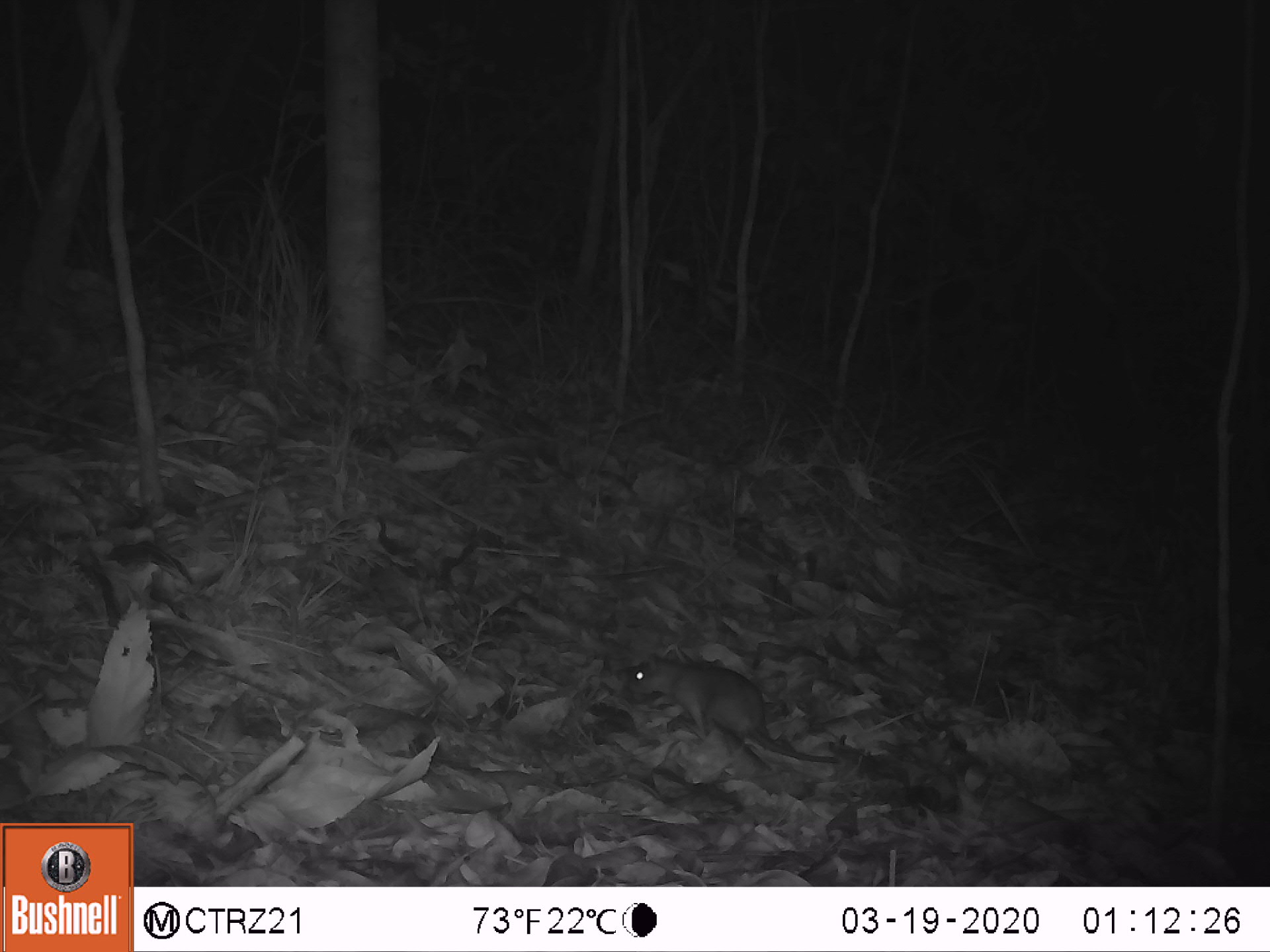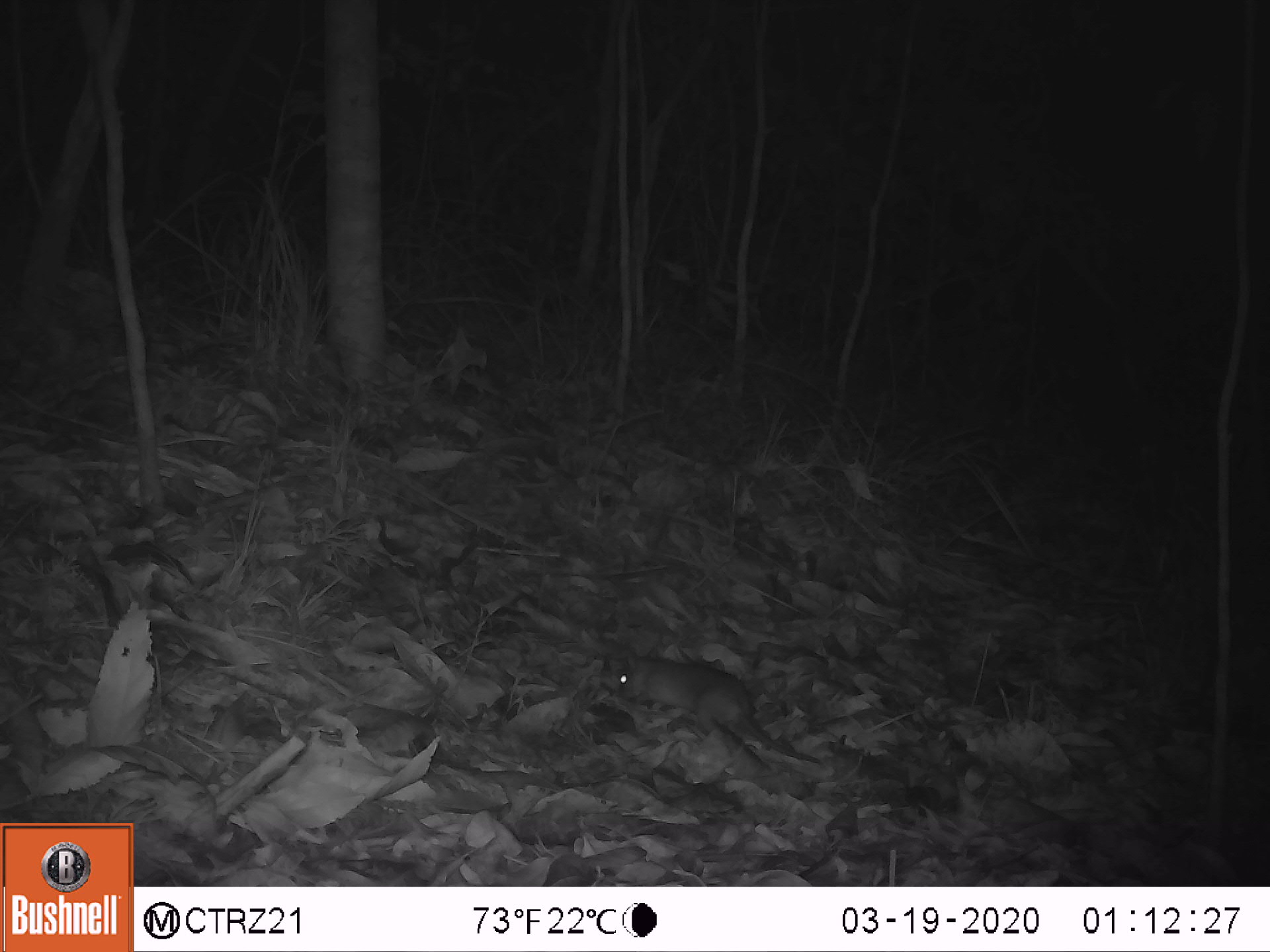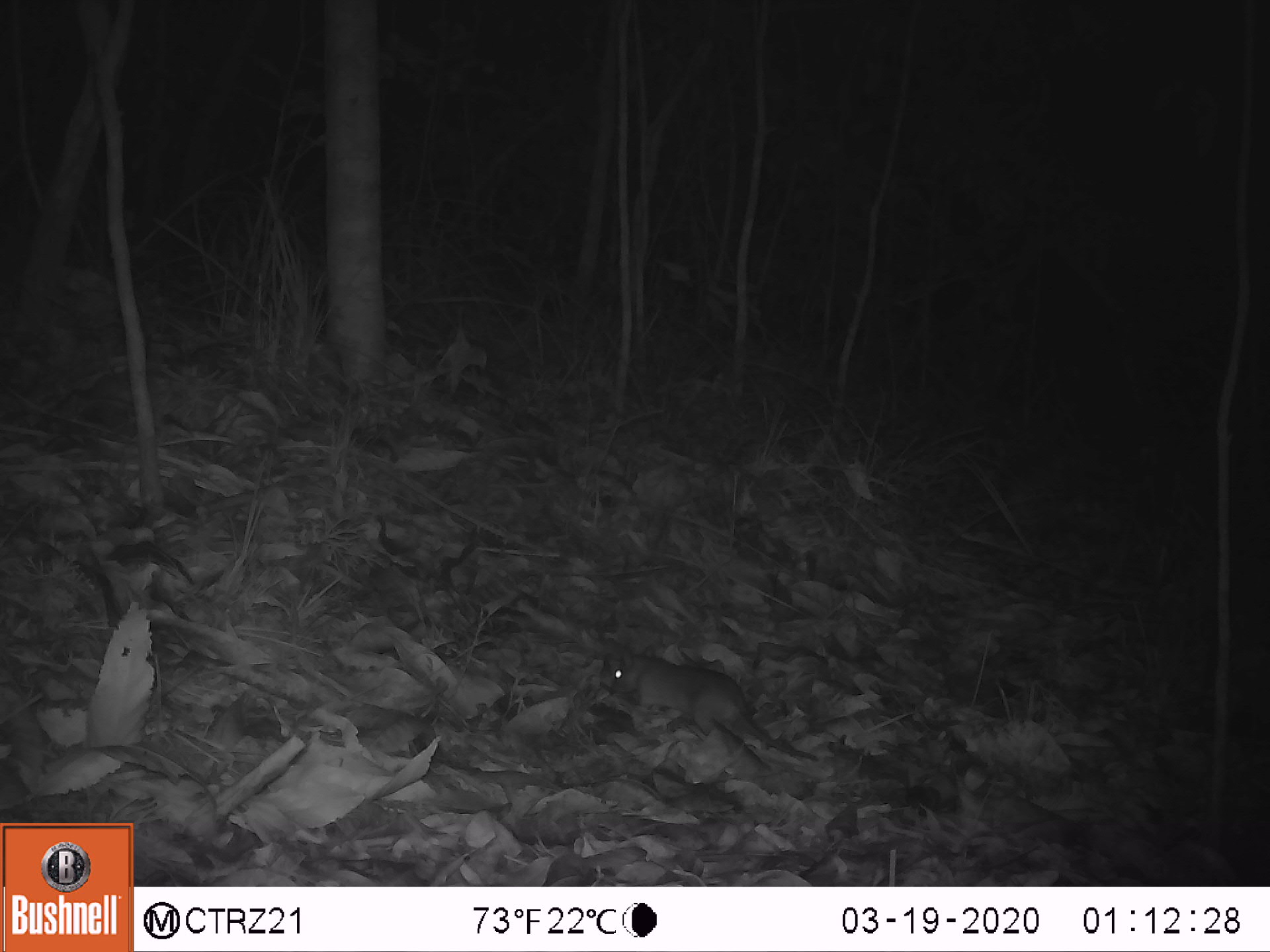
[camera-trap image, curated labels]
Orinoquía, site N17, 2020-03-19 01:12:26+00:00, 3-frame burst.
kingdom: Animalia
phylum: Chordata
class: Mammalia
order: Rodentia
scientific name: Rodentia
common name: rodent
Rodent (Rodentia).